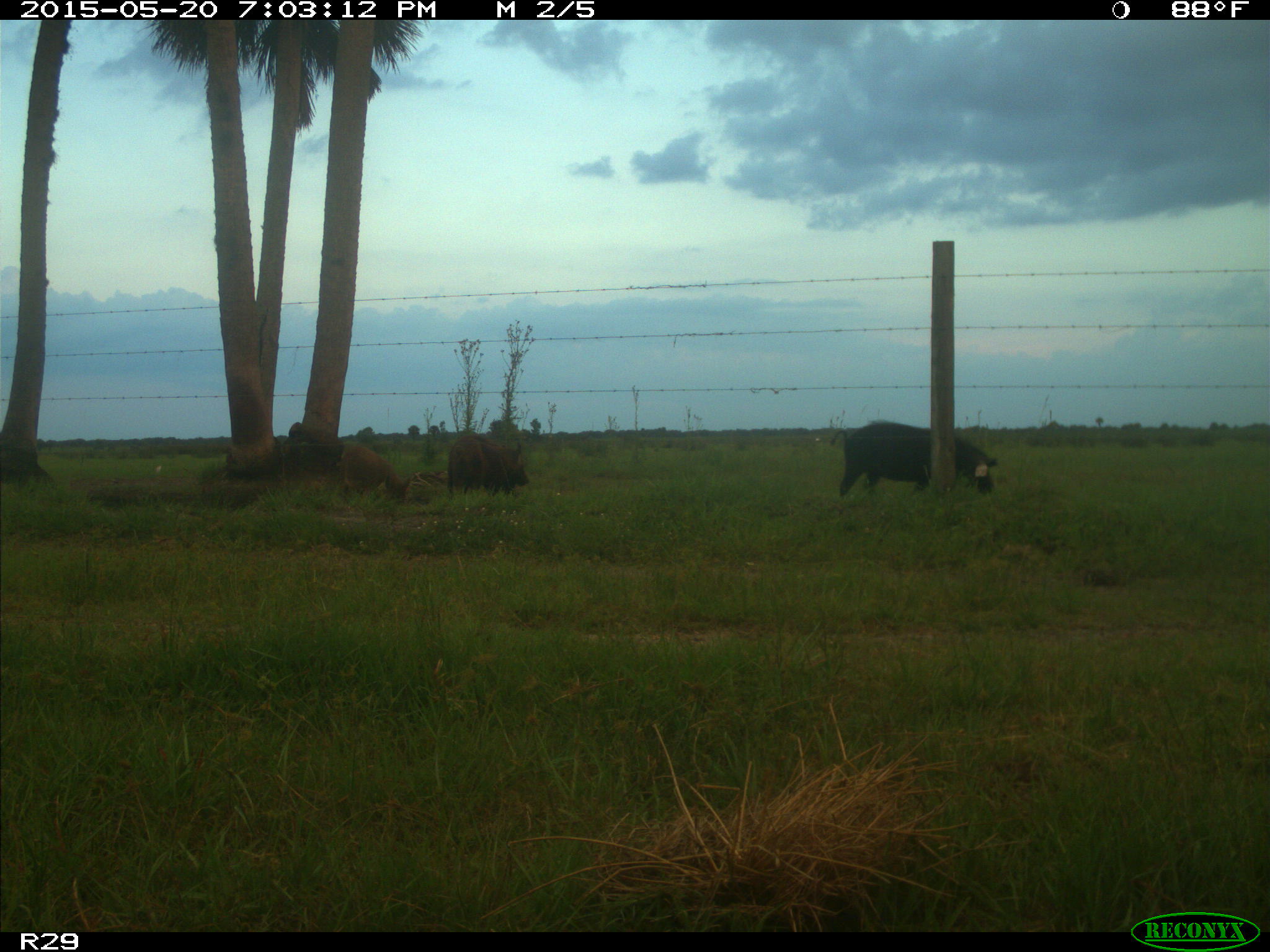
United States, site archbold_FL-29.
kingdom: Animalia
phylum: Chordata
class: Mammalia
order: Artiodactyla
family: Suidae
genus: Sus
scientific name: Sus scrofa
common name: wild boar